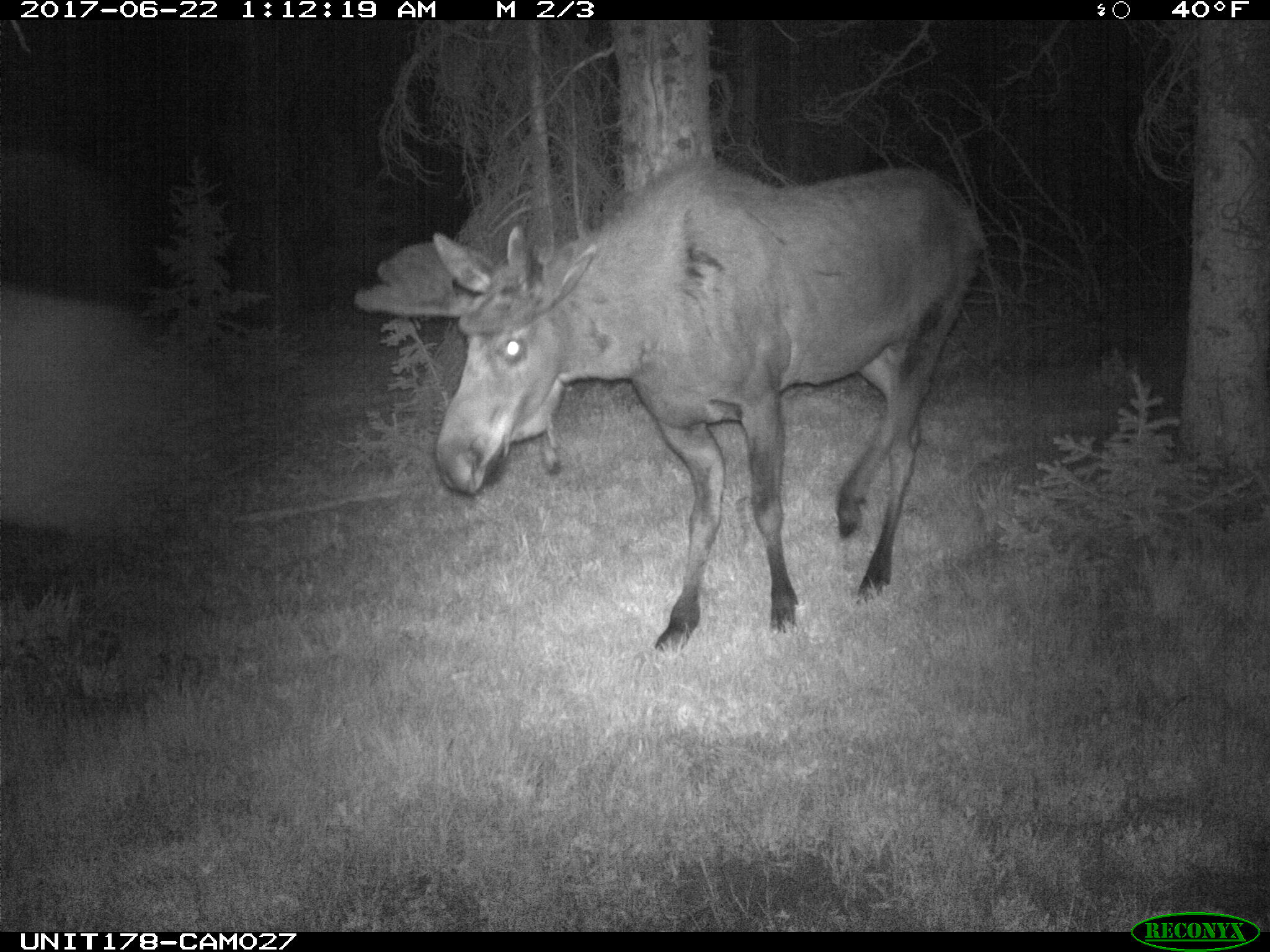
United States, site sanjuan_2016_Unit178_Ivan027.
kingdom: Animalia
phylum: Chordata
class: Mammalia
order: Artiodactyla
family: Cervidae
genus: Alces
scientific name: Alces alces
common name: moose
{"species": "Alces alces (moose)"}